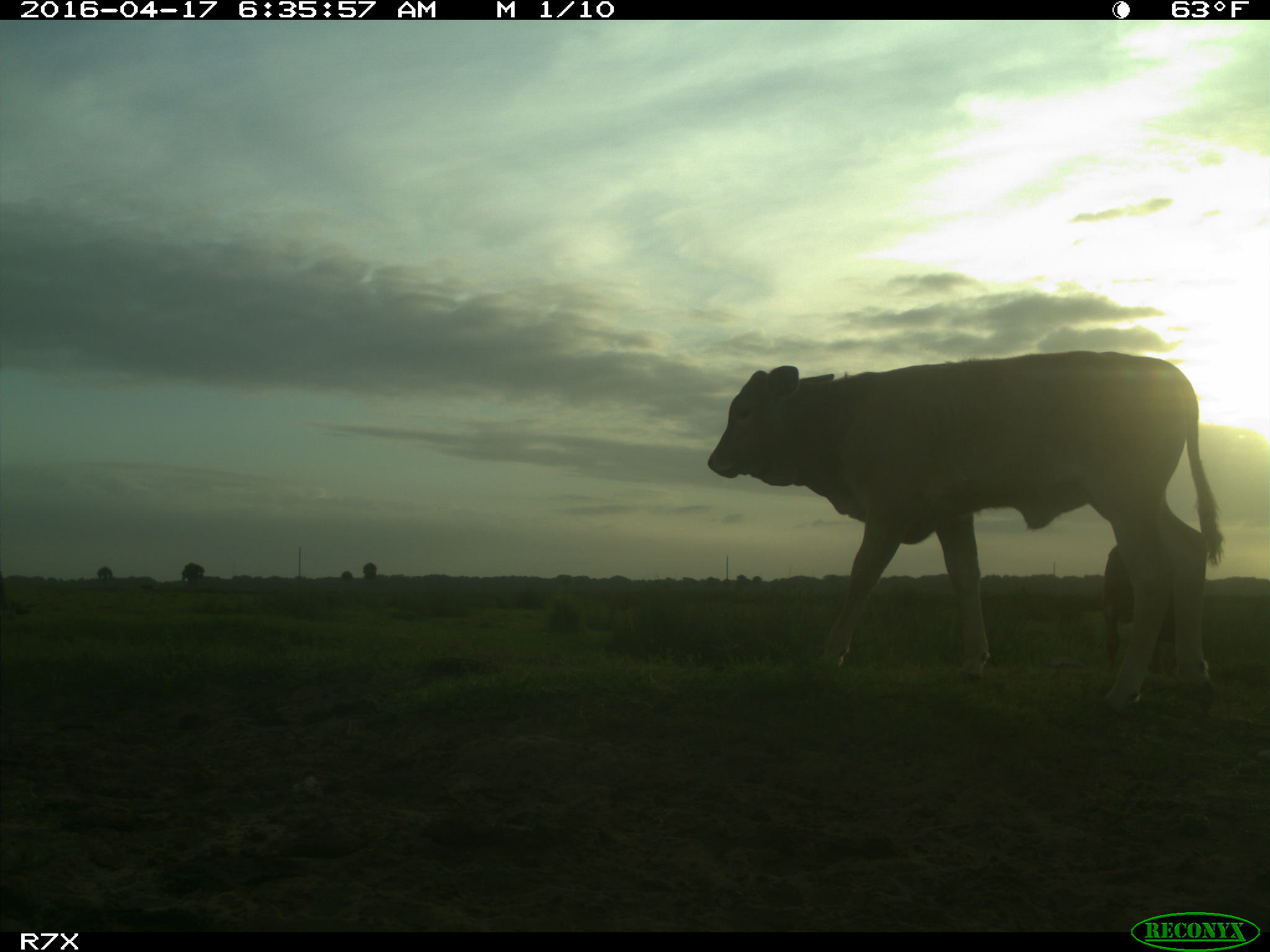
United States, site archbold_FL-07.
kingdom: Animalia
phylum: Chordata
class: Mammalia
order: Artiodactyla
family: Bovidae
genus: Bos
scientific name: Bos taurus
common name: domestic cow